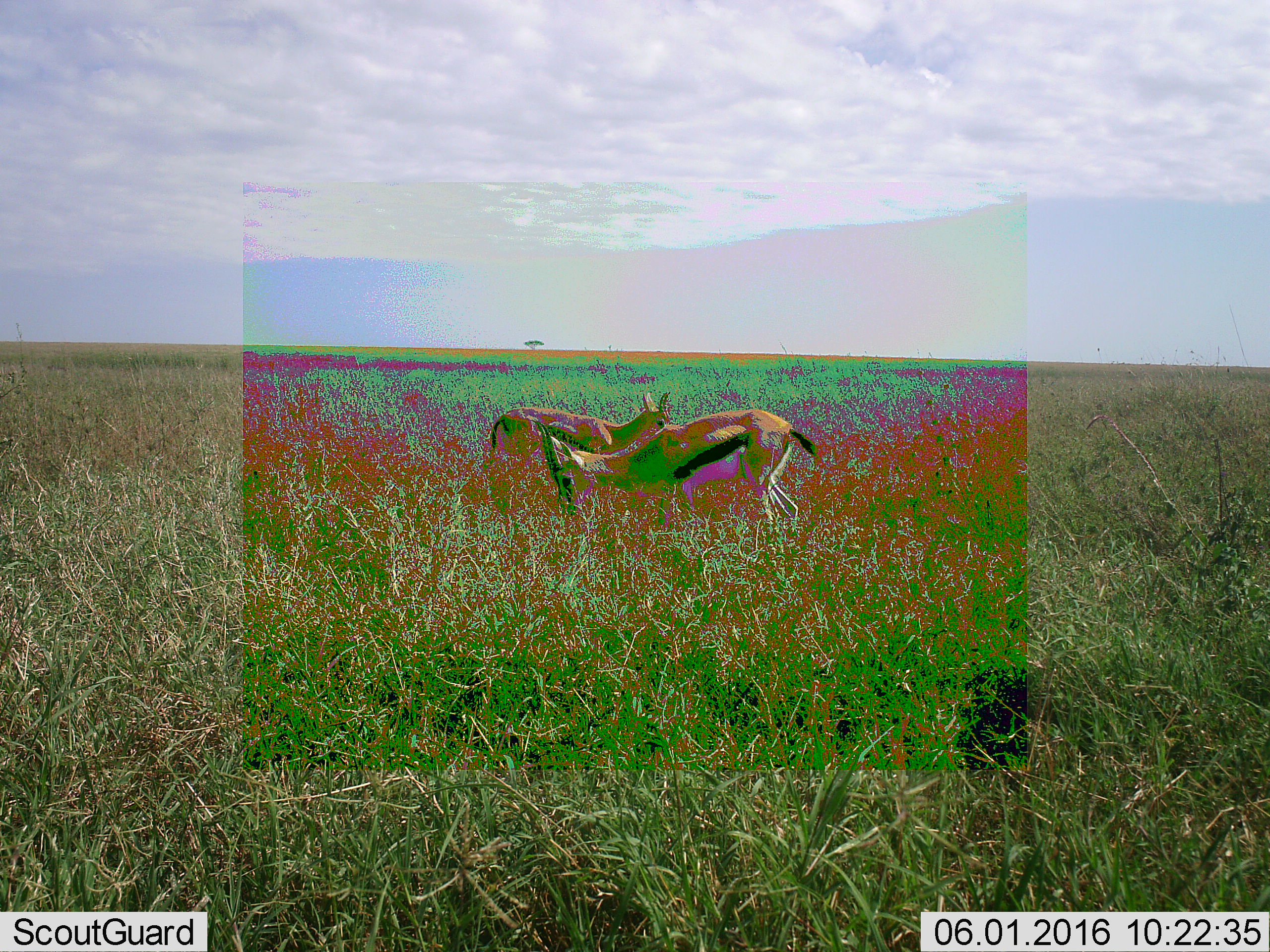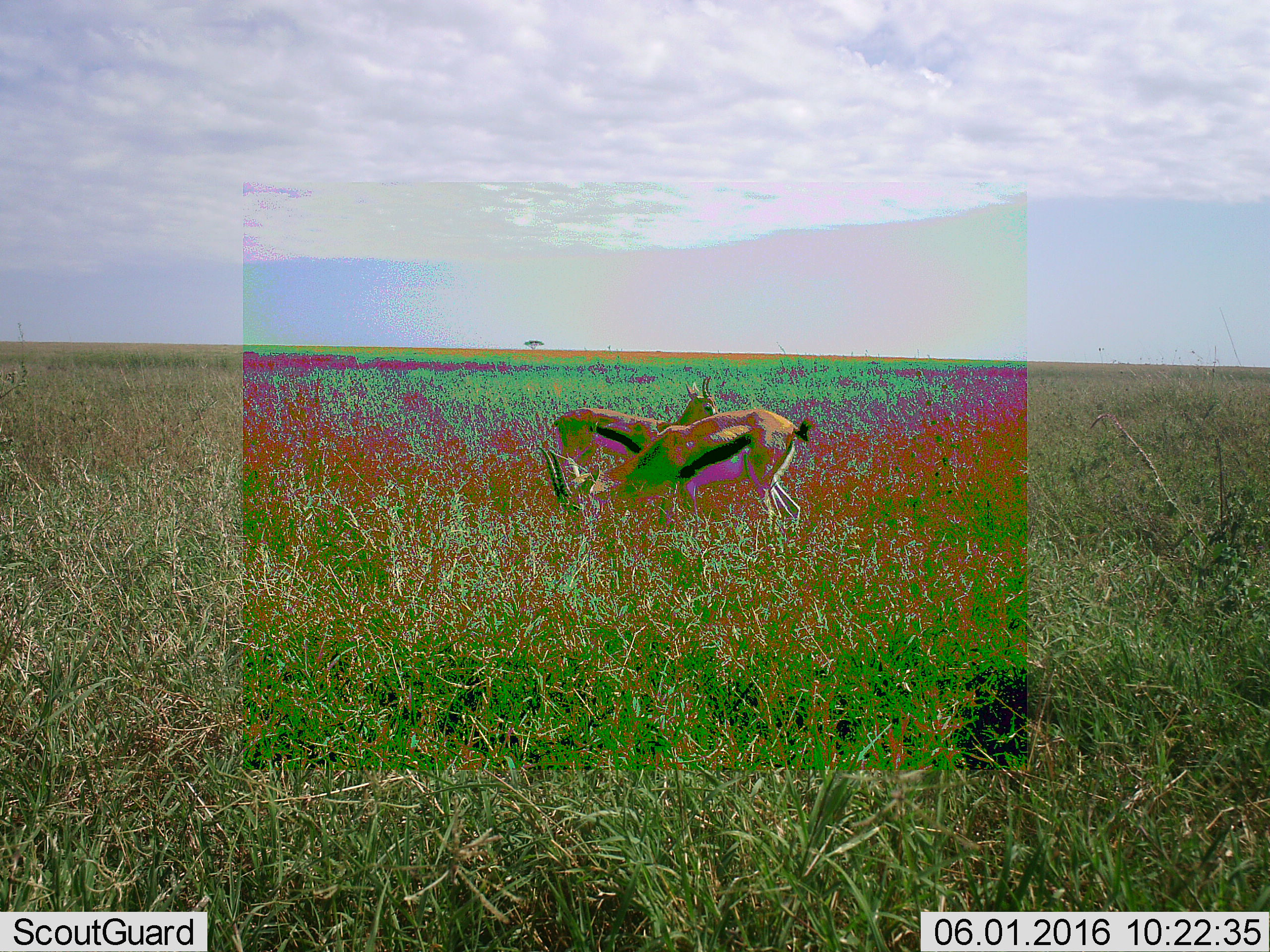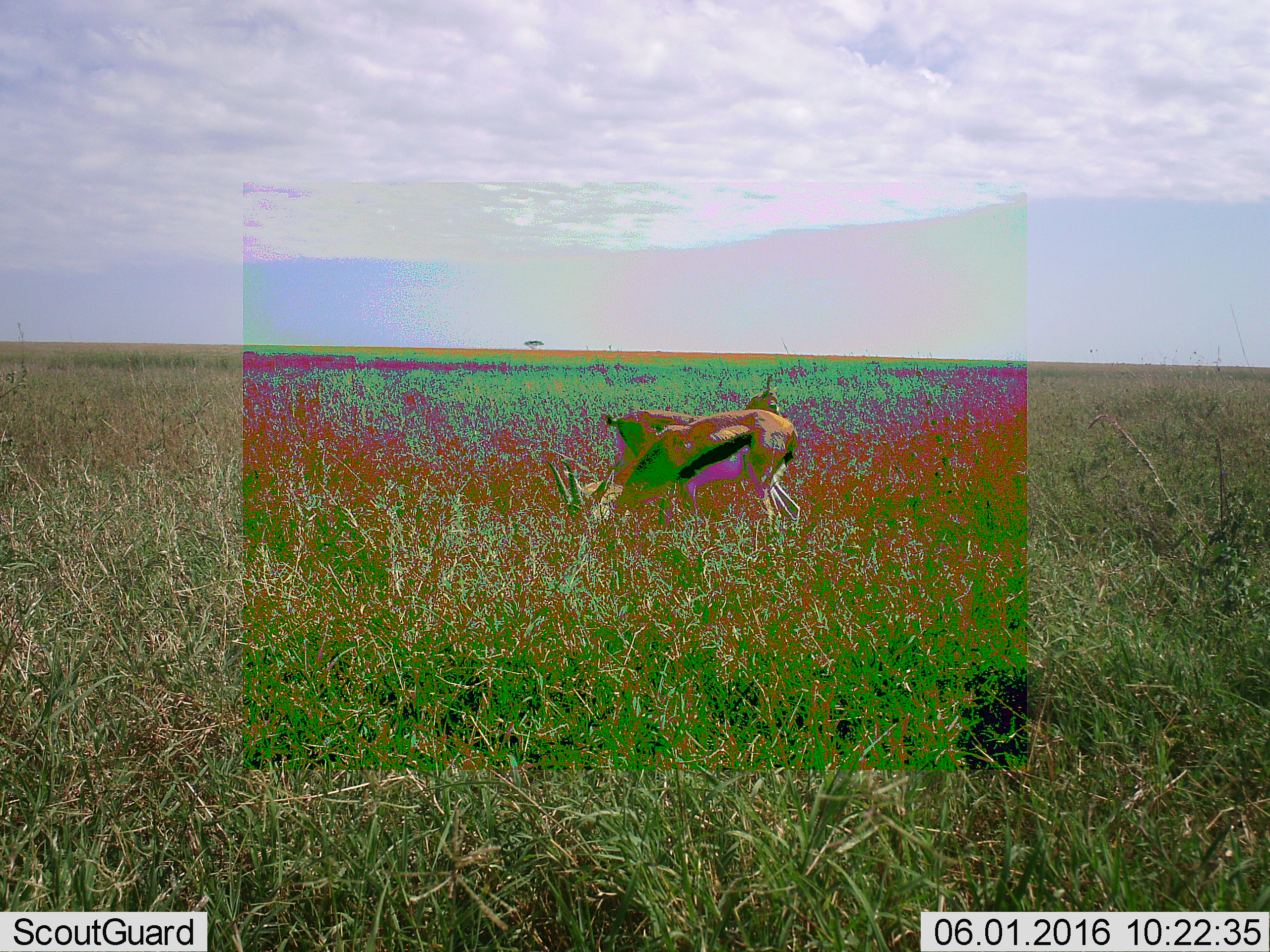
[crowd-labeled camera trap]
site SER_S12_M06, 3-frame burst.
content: unidentified animal